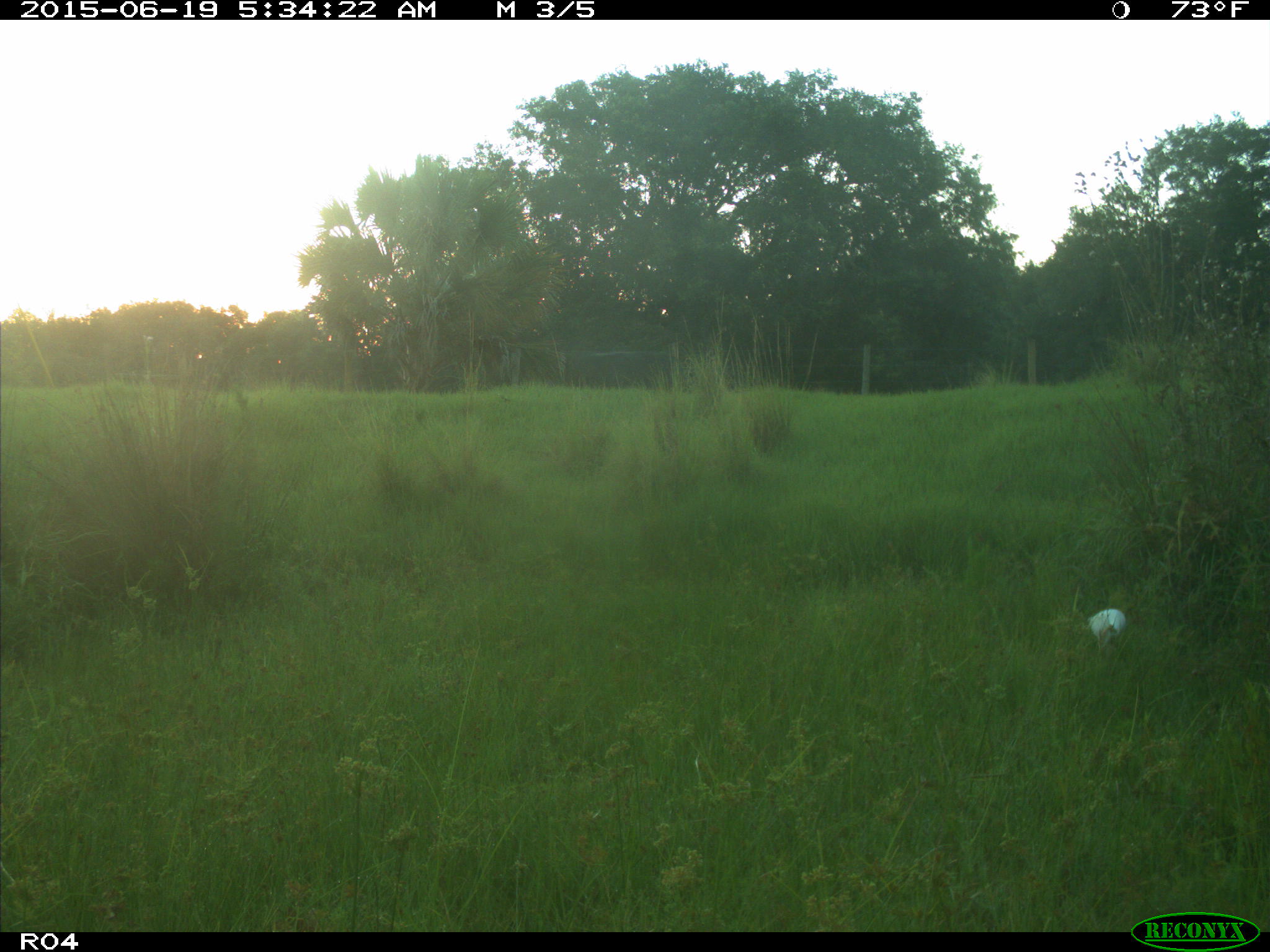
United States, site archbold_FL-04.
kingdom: Animalia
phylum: Chordata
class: Aves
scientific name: Aves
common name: birds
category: unidentified bird